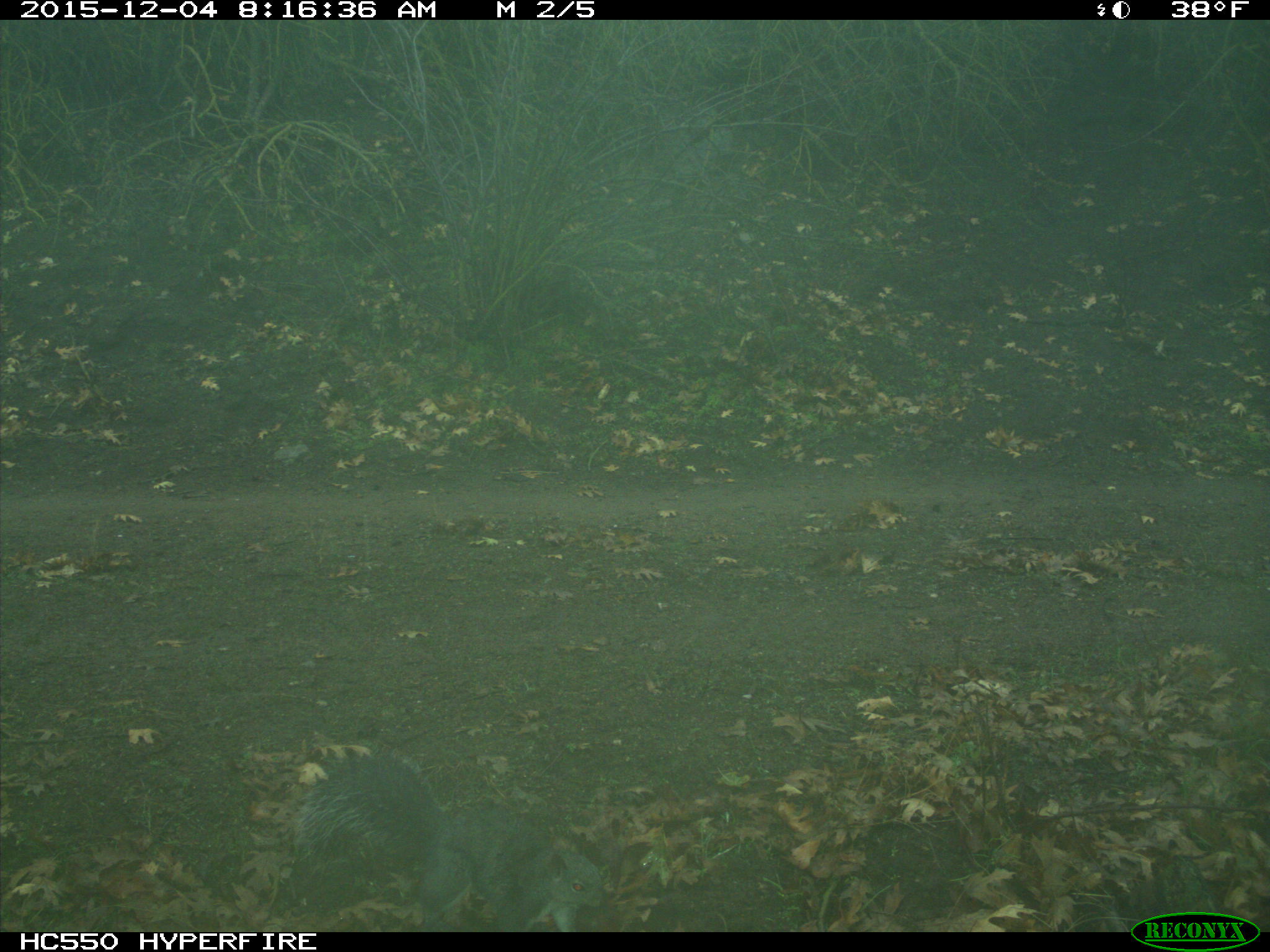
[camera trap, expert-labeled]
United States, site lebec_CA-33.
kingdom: Animalia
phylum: Chordata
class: Mammalia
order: Rodentia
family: Sciuridae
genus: Sciurus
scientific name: Sciurus carolinensis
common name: eastern gray squirrel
Sciurus carolinensis (eastern gray squirrel).